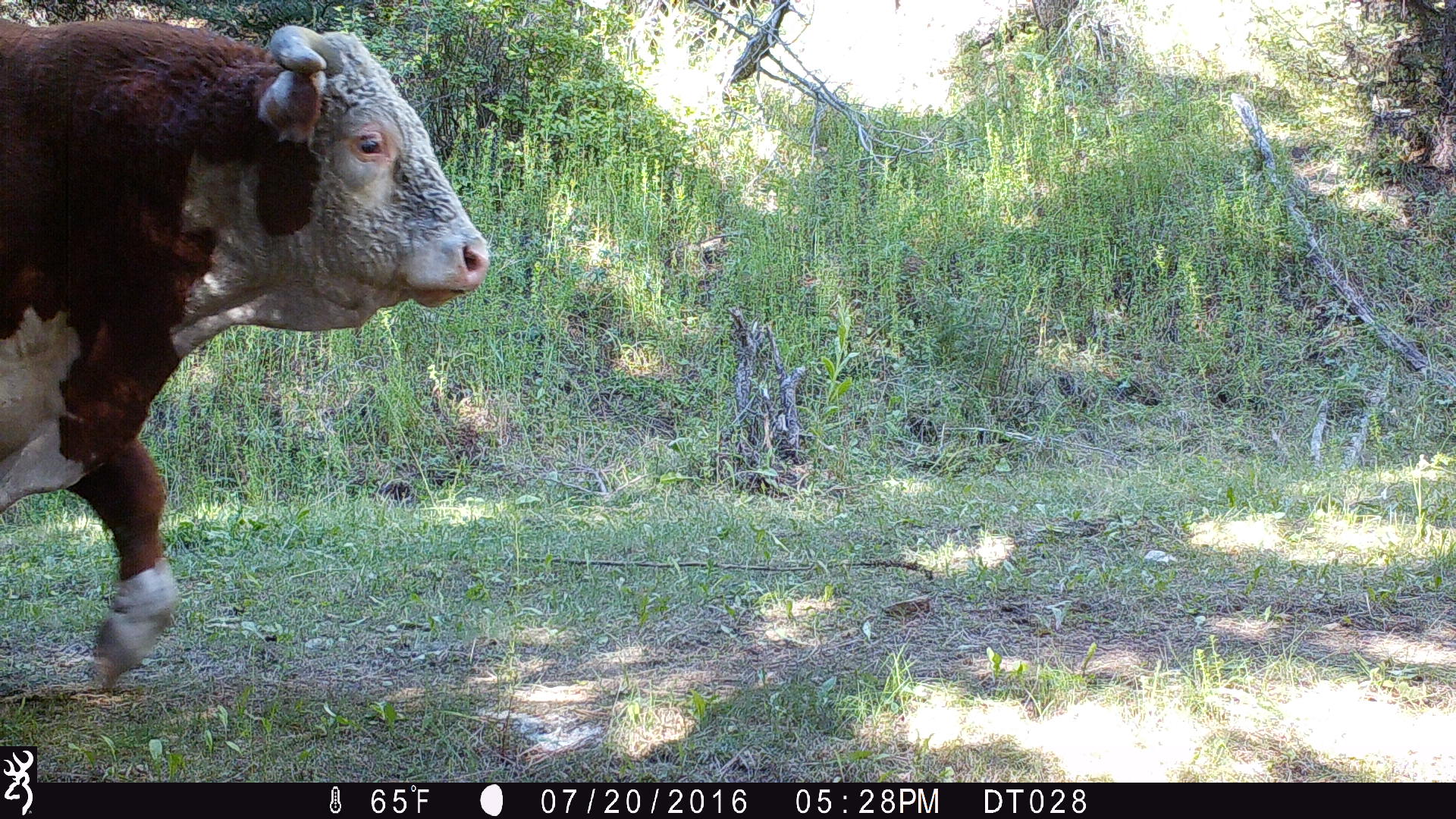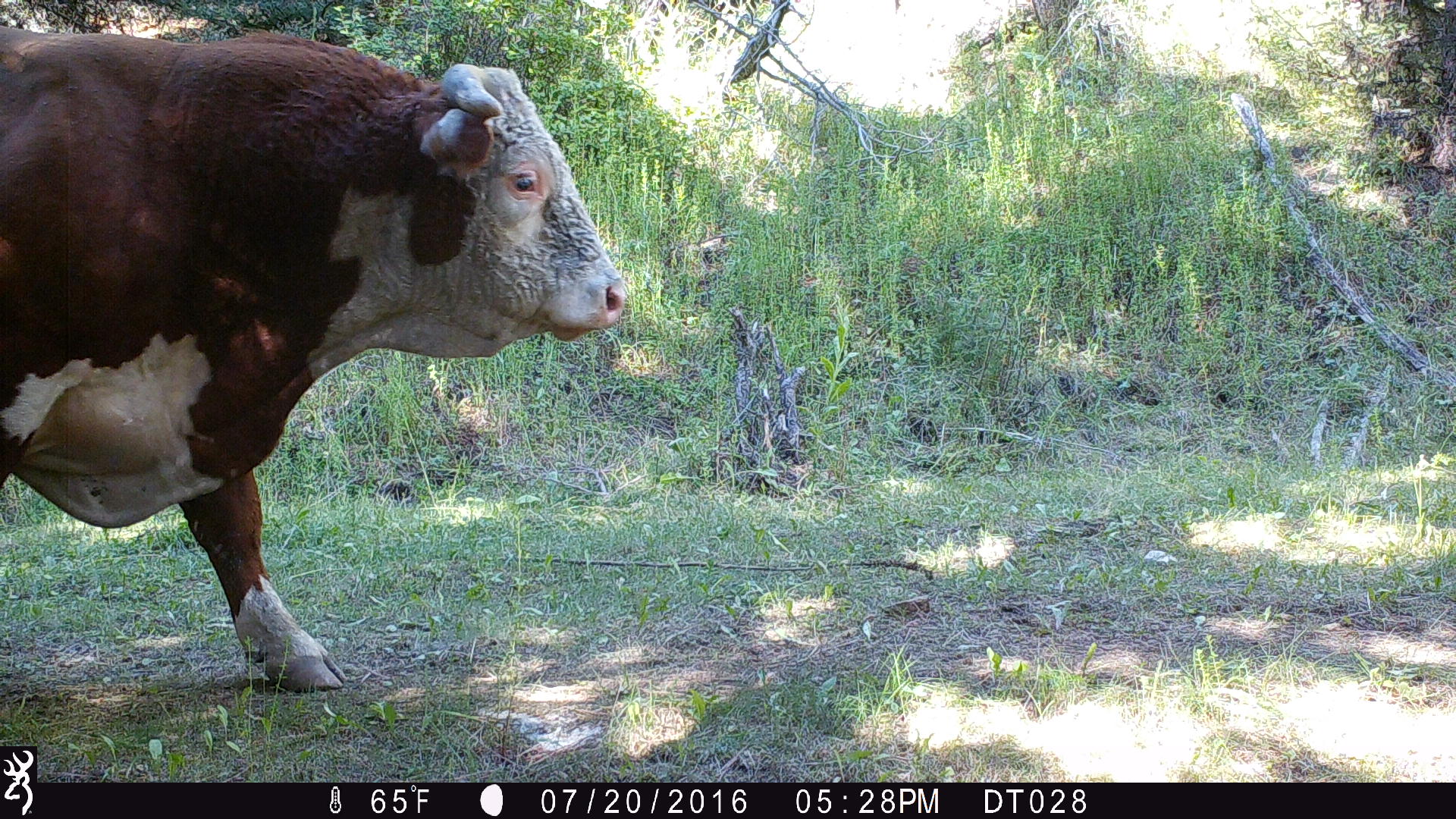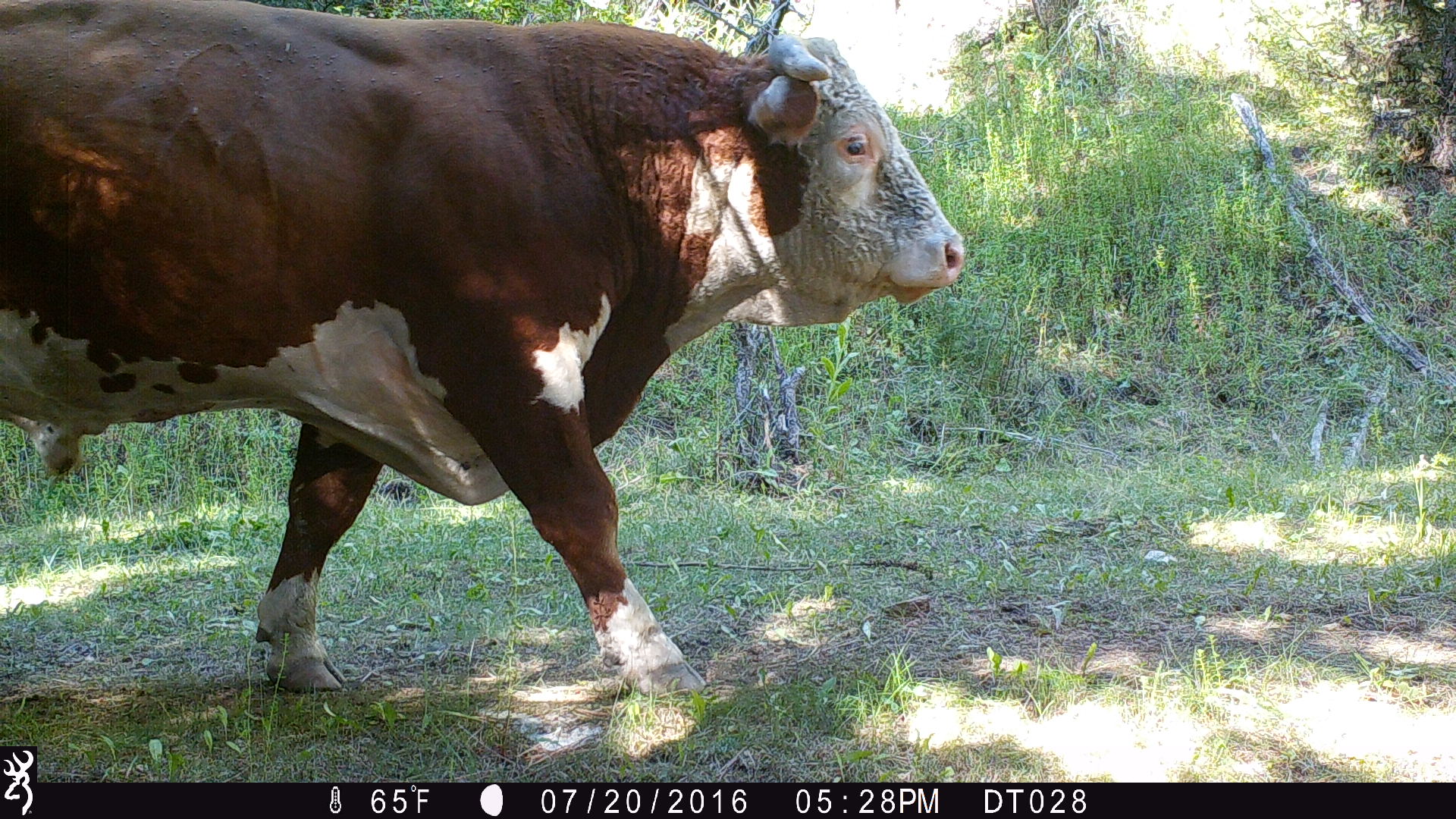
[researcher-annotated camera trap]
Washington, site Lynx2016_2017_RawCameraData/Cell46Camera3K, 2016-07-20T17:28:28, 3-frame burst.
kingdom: Animalia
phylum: Chordata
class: Mammalia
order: Artiodactyla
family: Bovidae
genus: Bos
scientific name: Bos taurus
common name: domestic cattle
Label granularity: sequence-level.